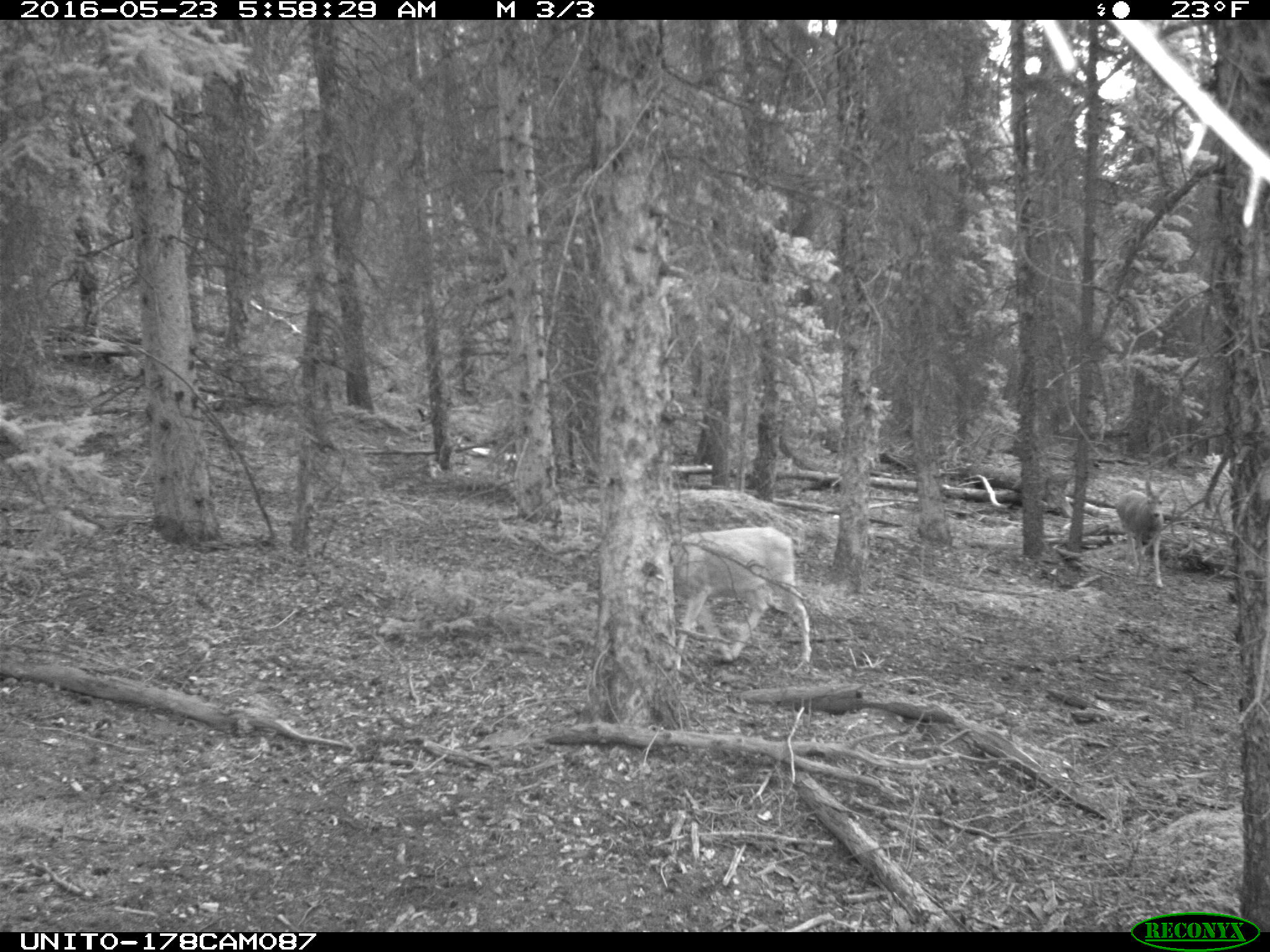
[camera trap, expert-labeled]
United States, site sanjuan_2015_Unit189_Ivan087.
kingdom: Animalia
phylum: Chordata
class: Mammalia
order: Artiodactyla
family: Cervidae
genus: Odocoileus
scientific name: Odocoileus hemionus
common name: mule deer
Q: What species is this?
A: Odocoileus hemionus (mule deer).